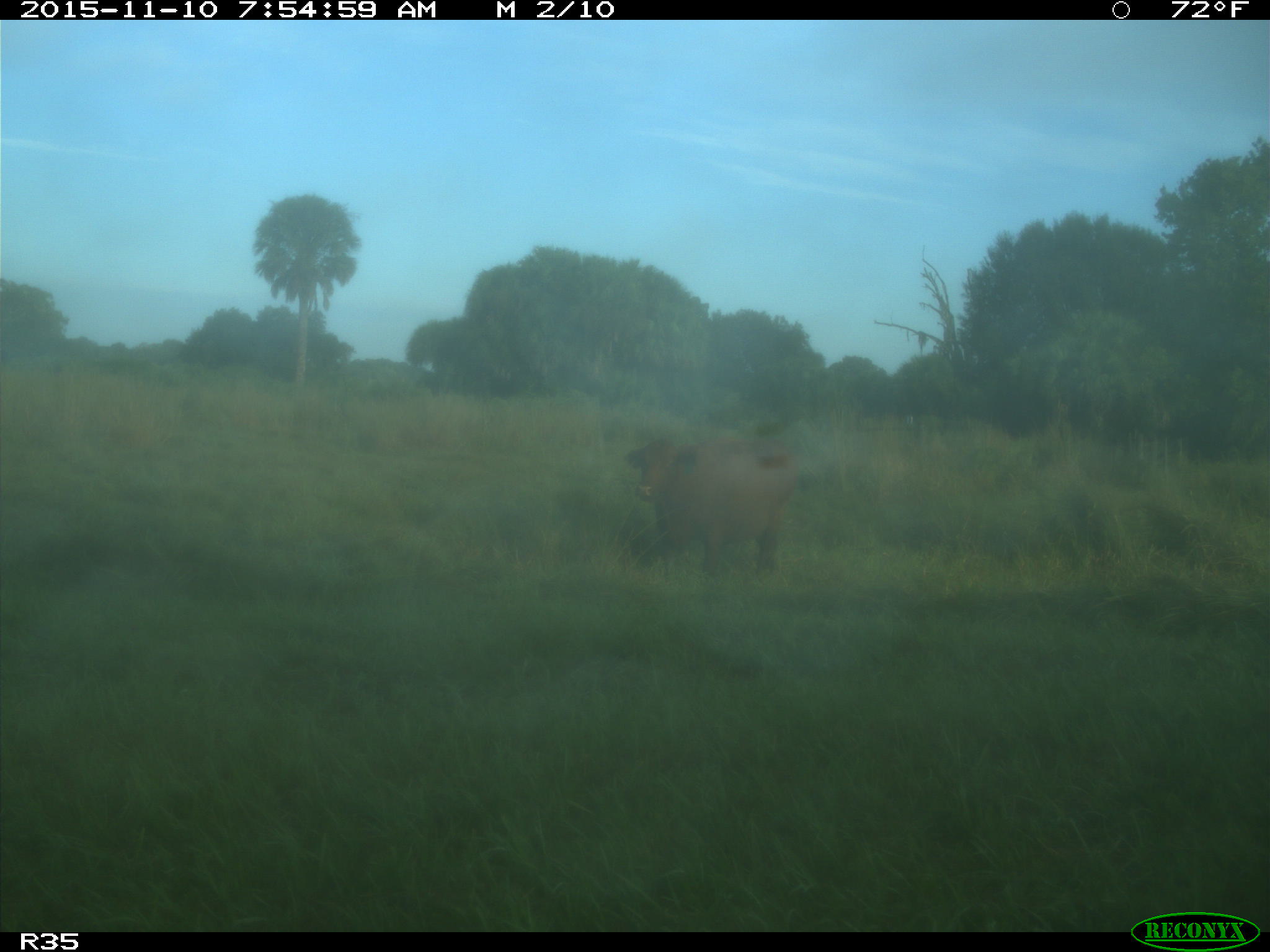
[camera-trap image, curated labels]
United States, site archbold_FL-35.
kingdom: Animalia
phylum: Chordata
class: Mammalia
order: Artiodactyla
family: Bovidae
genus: Bos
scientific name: Bos taurus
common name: domestic cow